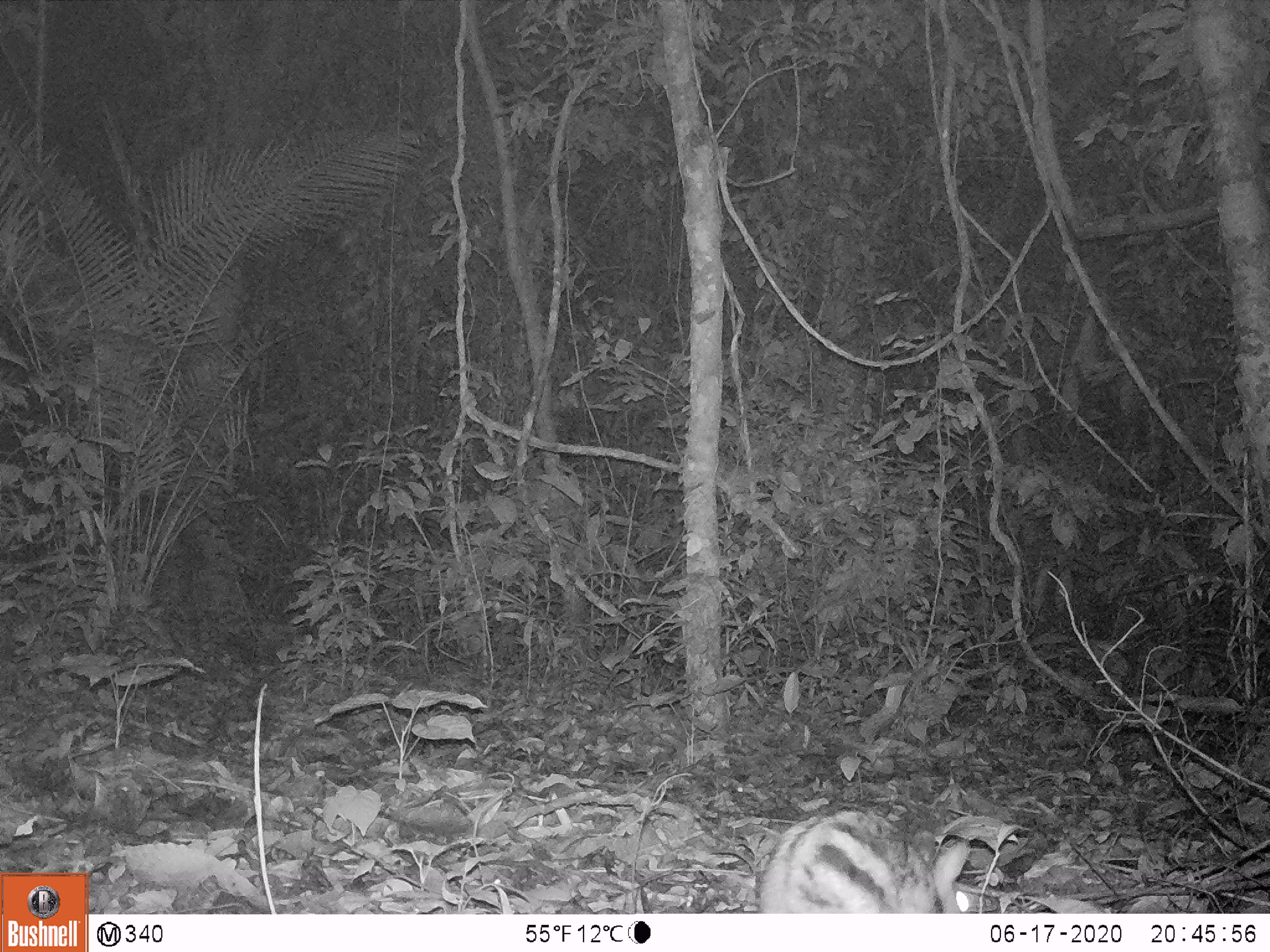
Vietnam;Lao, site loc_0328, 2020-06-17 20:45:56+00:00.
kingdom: Animalia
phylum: Chordata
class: Mammalia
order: Lagomorpha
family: Leporidae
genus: Nesolagus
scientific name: Nesolagus timminsi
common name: annamite striped rabbit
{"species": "annamite striped rabbit (Nesolagus timminsi)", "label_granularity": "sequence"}